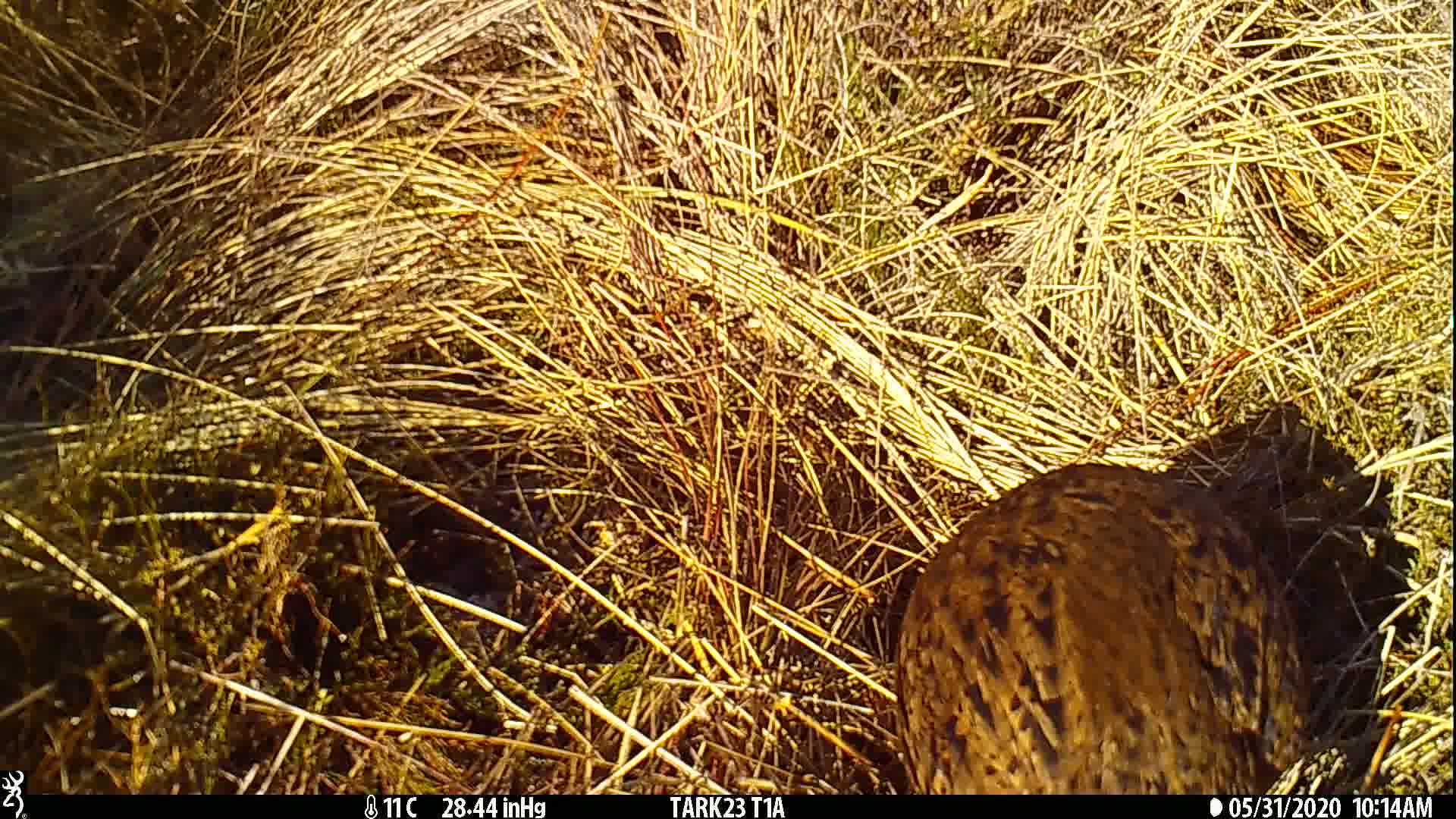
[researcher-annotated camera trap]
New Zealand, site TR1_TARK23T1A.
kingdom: Animalia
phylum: Chordata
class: Aves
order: Gruiformes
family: Rallidae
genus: Gallirallus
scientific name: Gallirallus australis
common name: weka